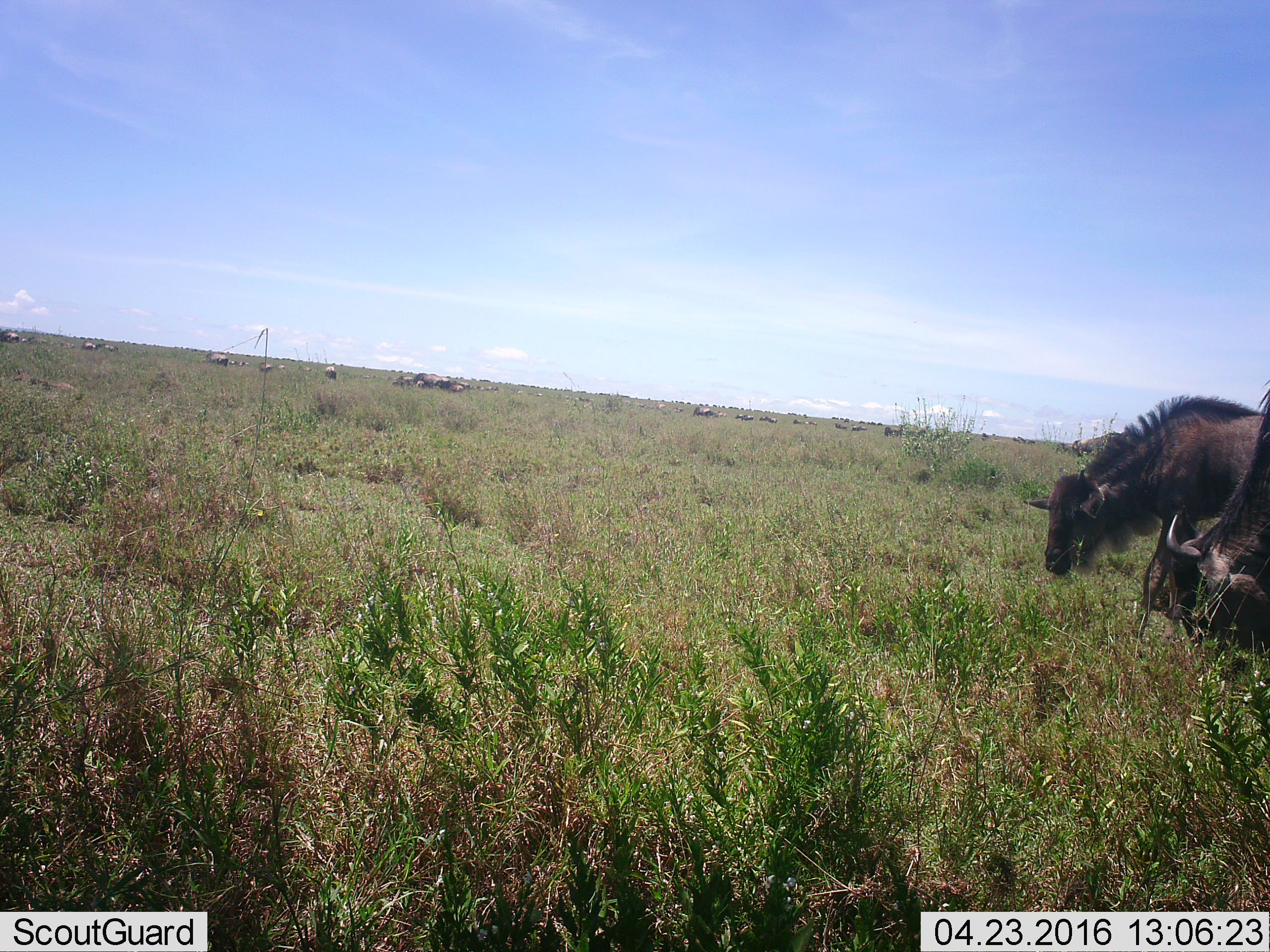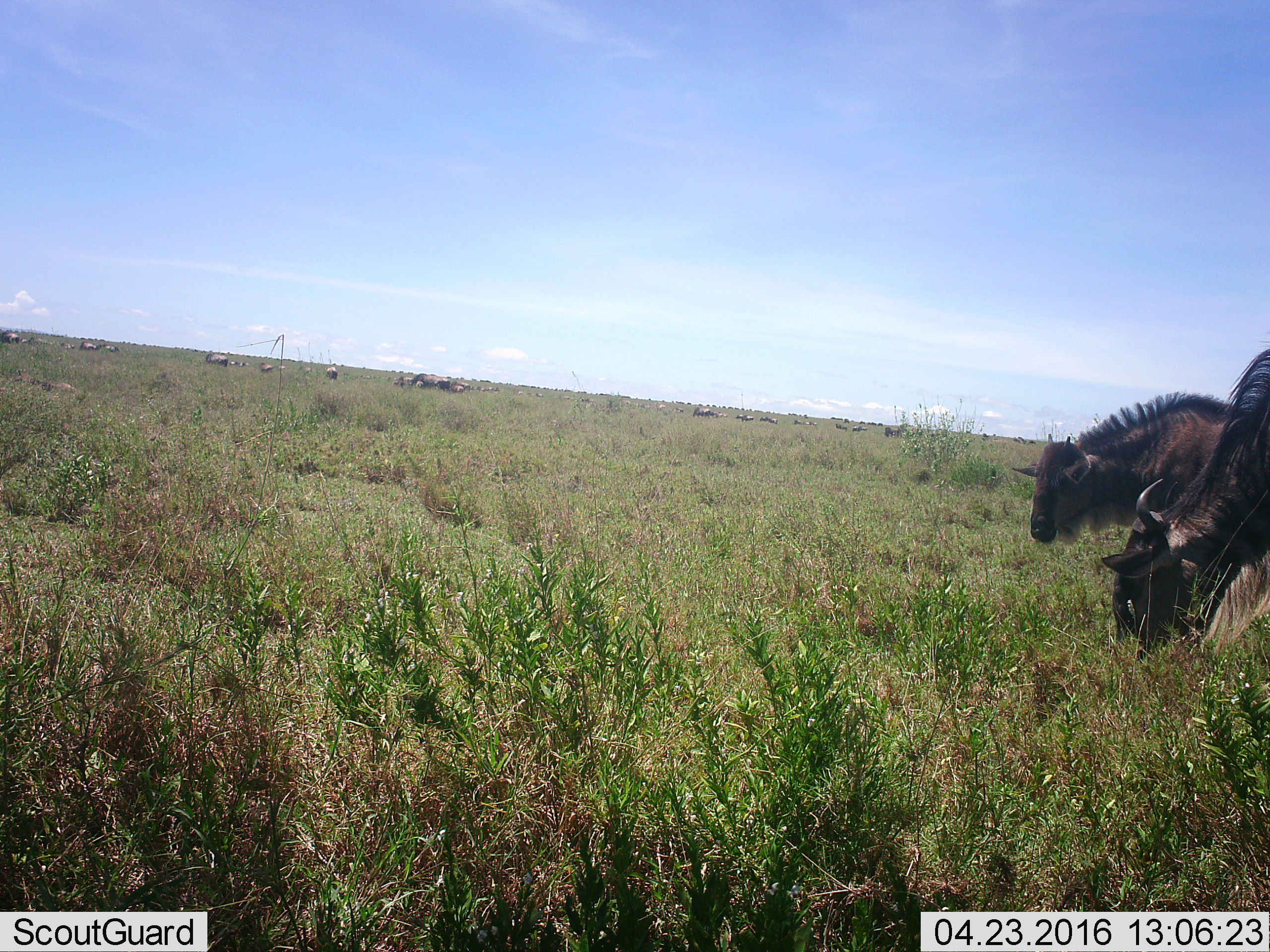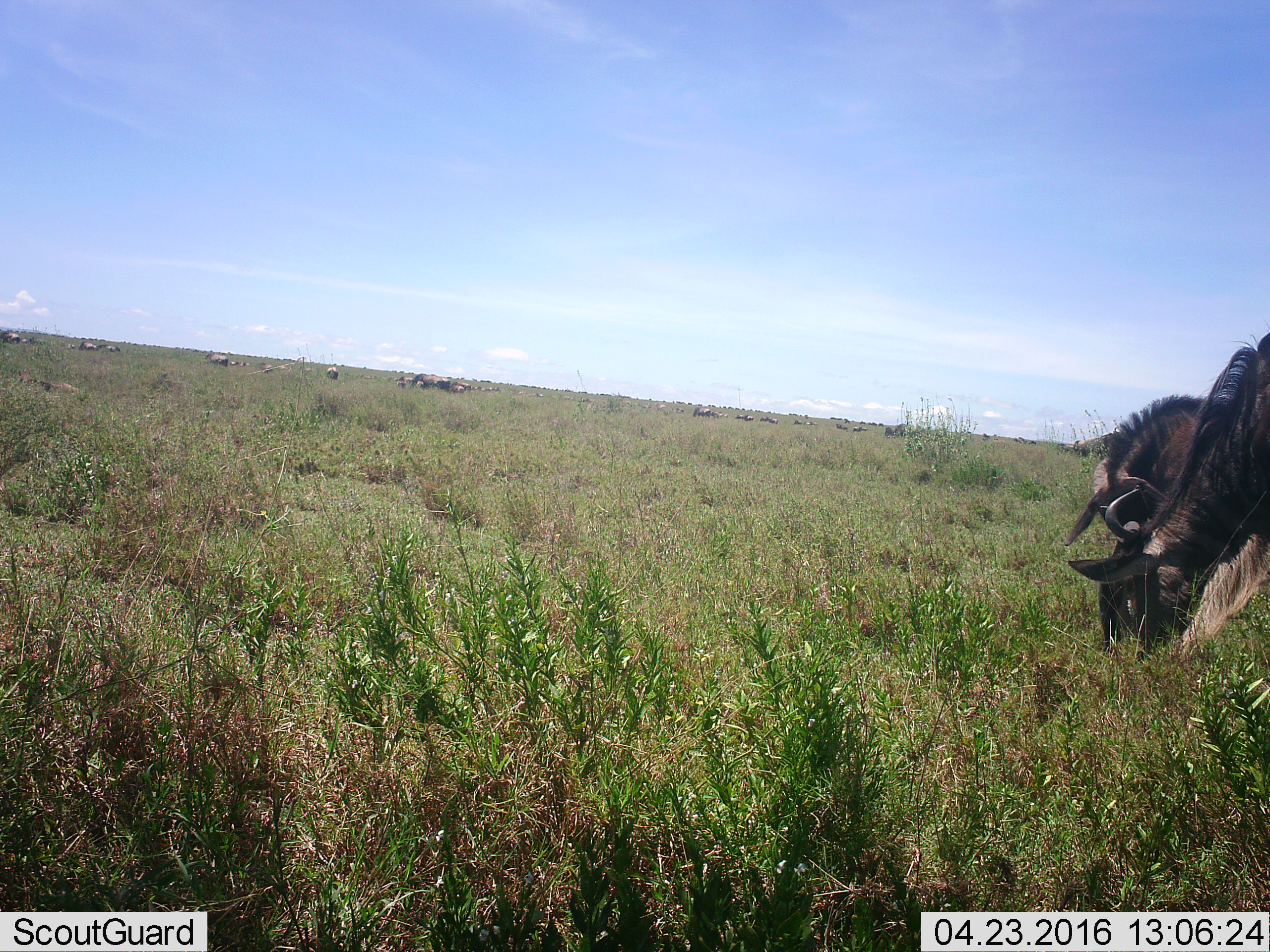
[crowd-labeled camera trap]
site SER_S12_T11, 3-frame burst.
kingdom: Animalia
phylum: Chordata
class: Mammalia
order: Artiodactyla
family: Bovidae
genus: Connochaetes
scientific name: Connochaetes taurinus taurinus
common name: blue wildebeest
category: wildebeestblue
Wildebeestblue (blue wildebeest) (Connochaetes taurinus taurinus), count 11-50. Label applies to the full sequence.